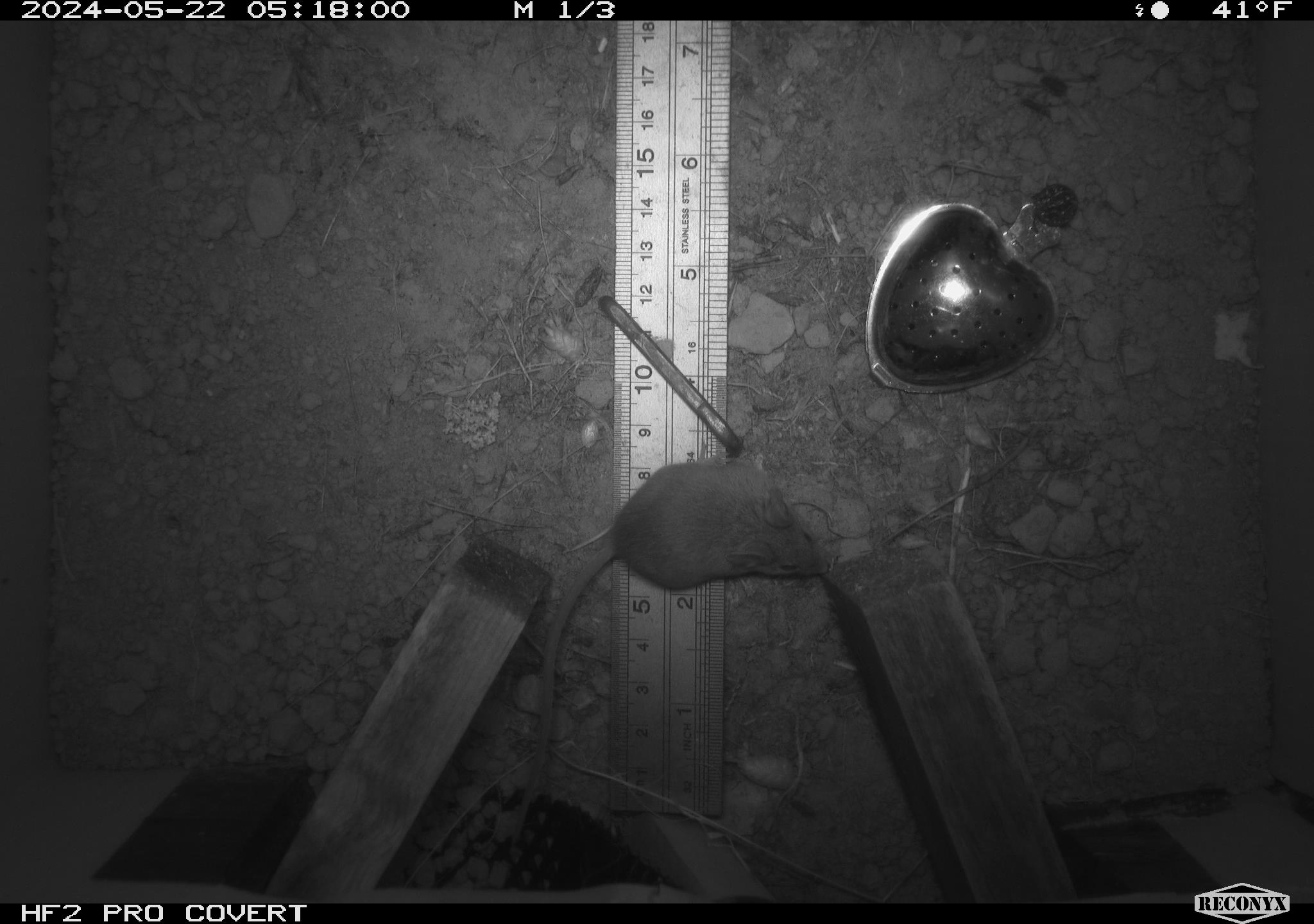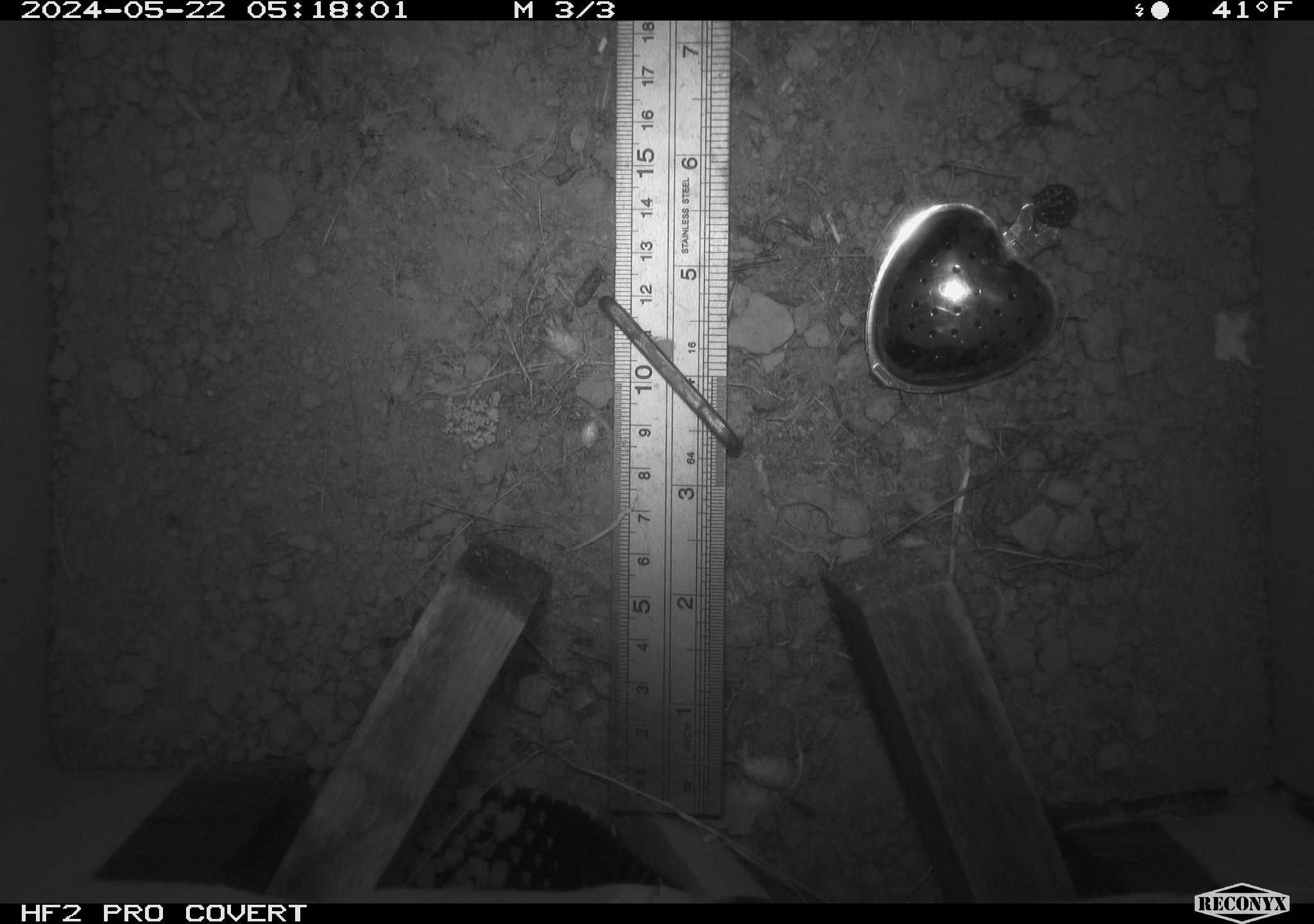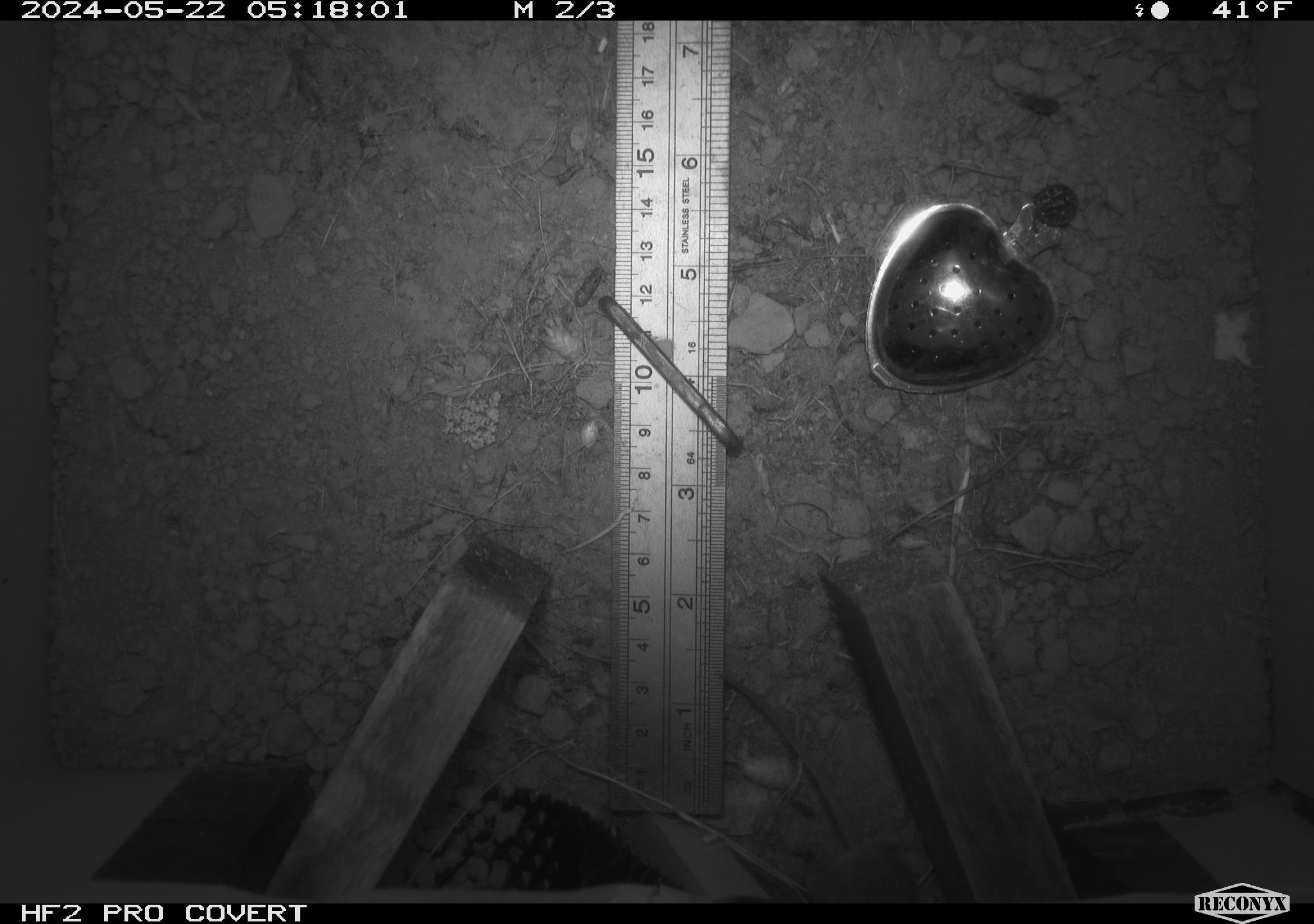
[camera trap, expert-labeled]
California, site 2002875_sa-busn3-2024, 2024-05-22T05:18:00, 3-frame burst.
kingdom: Animalia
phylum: Chordata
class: Mammalia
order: Rodentia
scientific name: Rodentia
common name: mouse species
Mouse species (Rodentia).